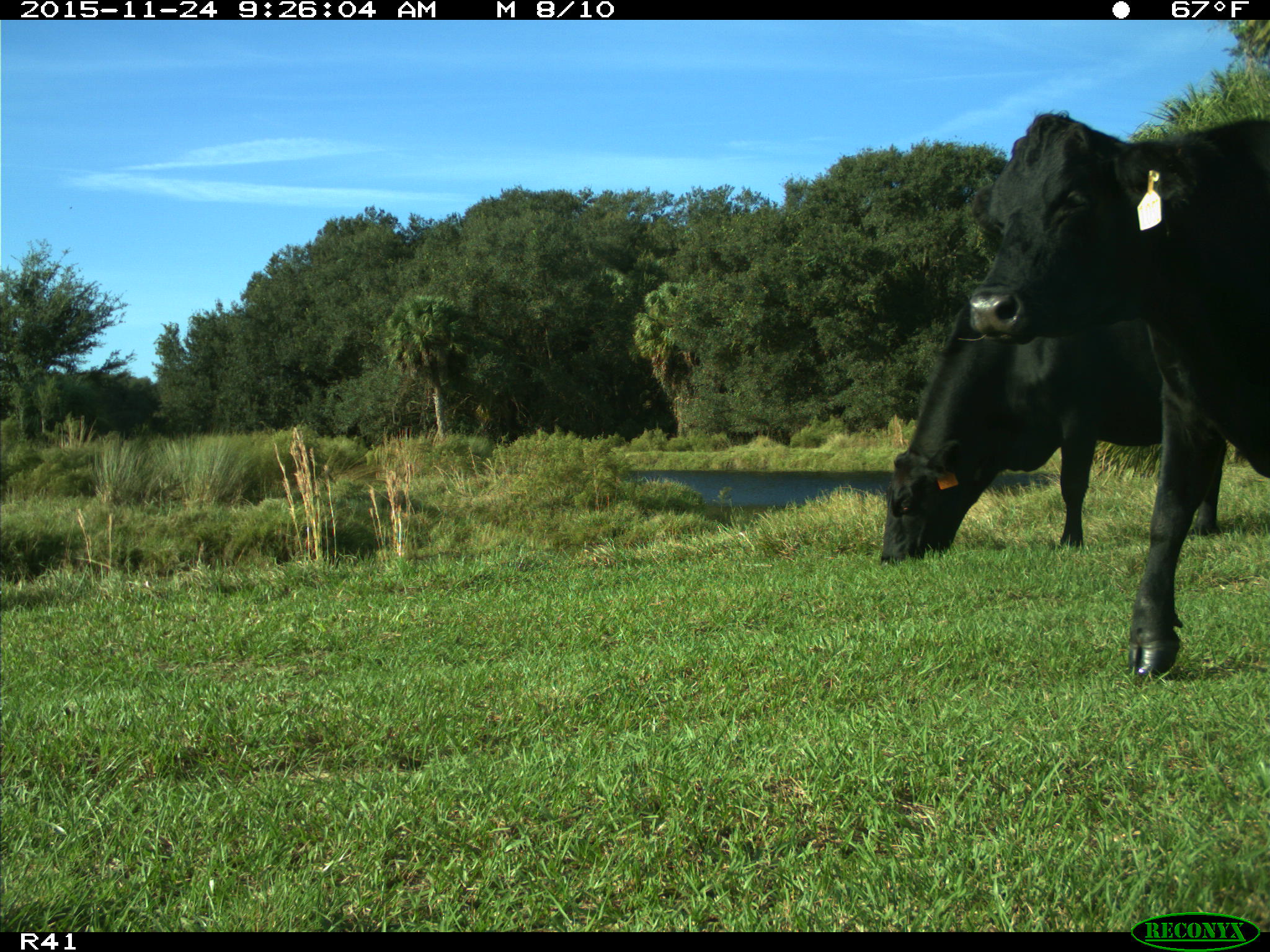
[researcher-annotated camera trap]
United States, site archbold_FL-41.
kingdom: Animalia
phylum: Chordata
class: Mammalia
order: Artiodactyla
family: Bovidae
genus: Bos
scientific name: Bos taurus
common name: domestic cow